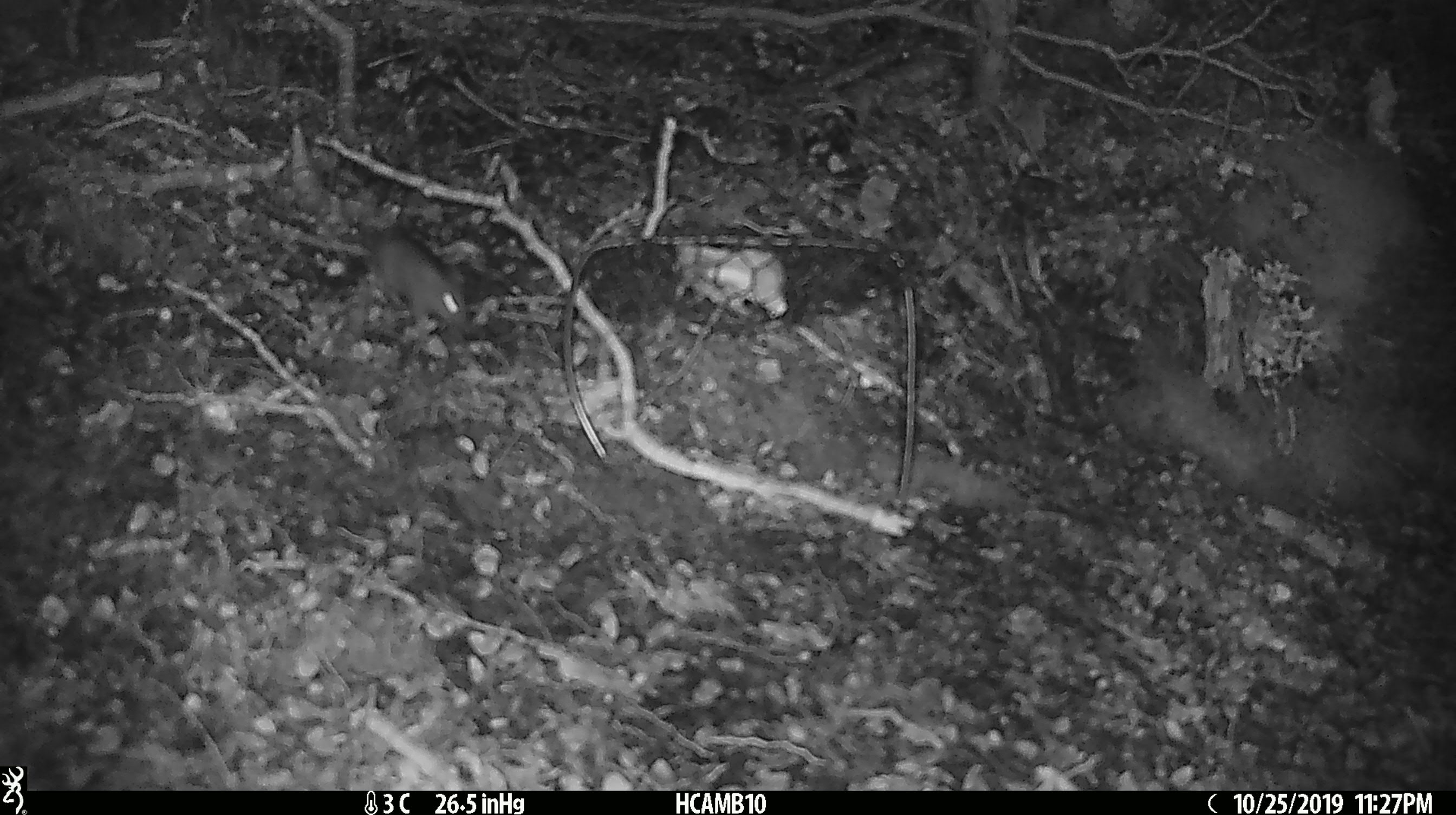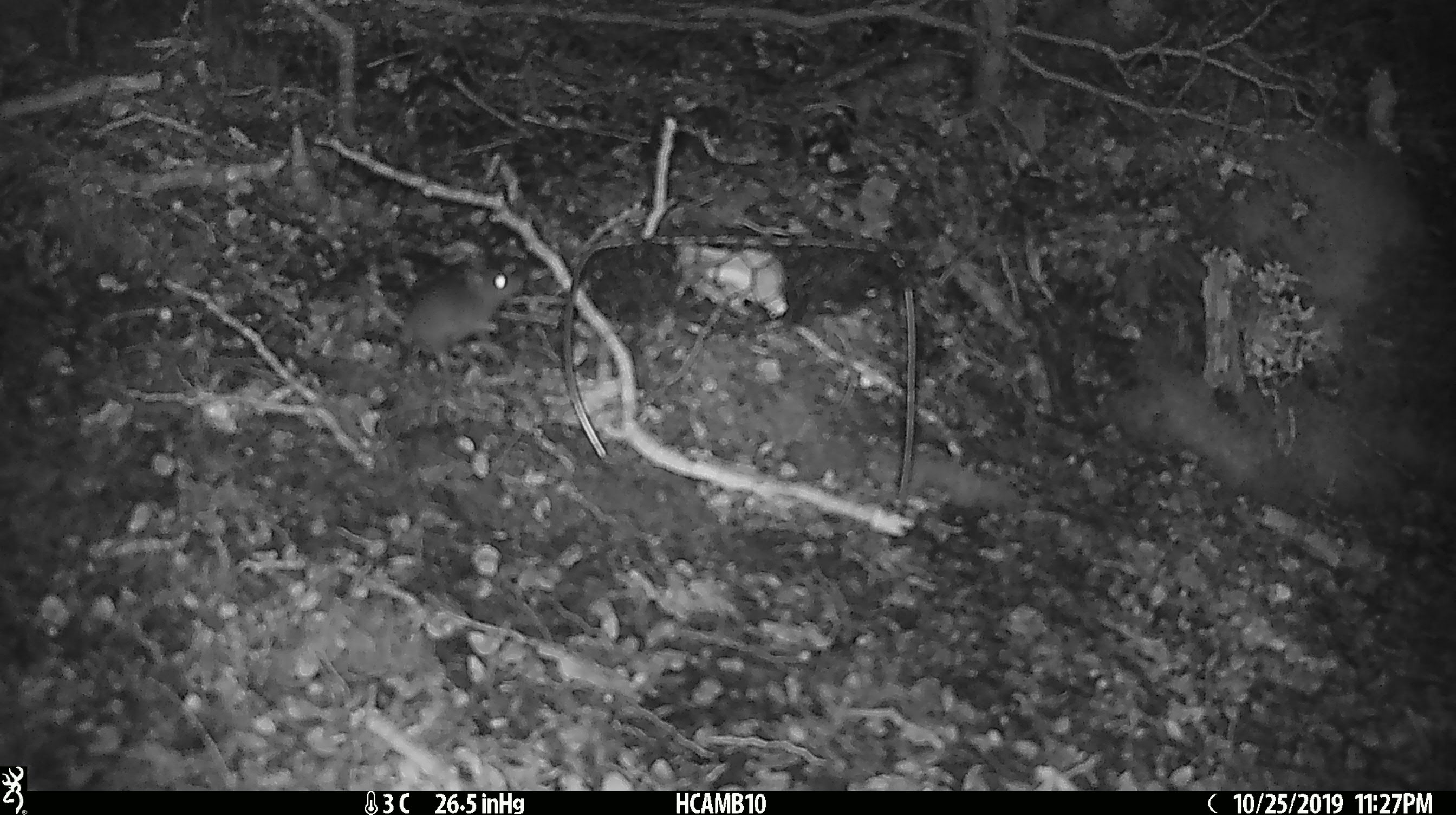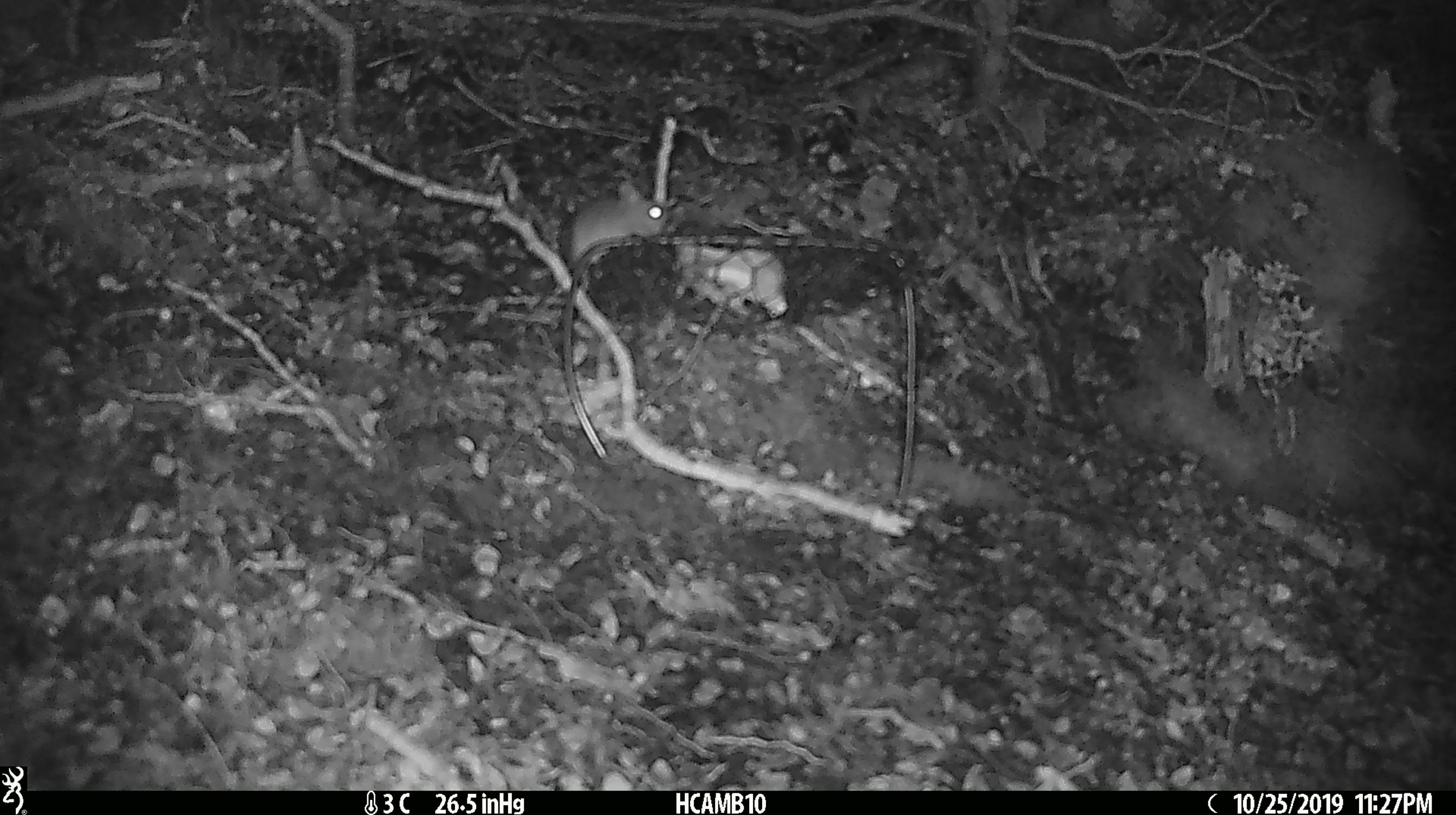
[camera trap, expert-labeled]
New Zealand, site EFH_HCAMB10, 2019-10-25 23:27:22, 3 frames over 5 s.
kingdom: Animalia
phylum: Chordata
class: Mammalia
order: Rodentia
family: Muridae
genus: Mus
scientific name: Mus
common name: mouse